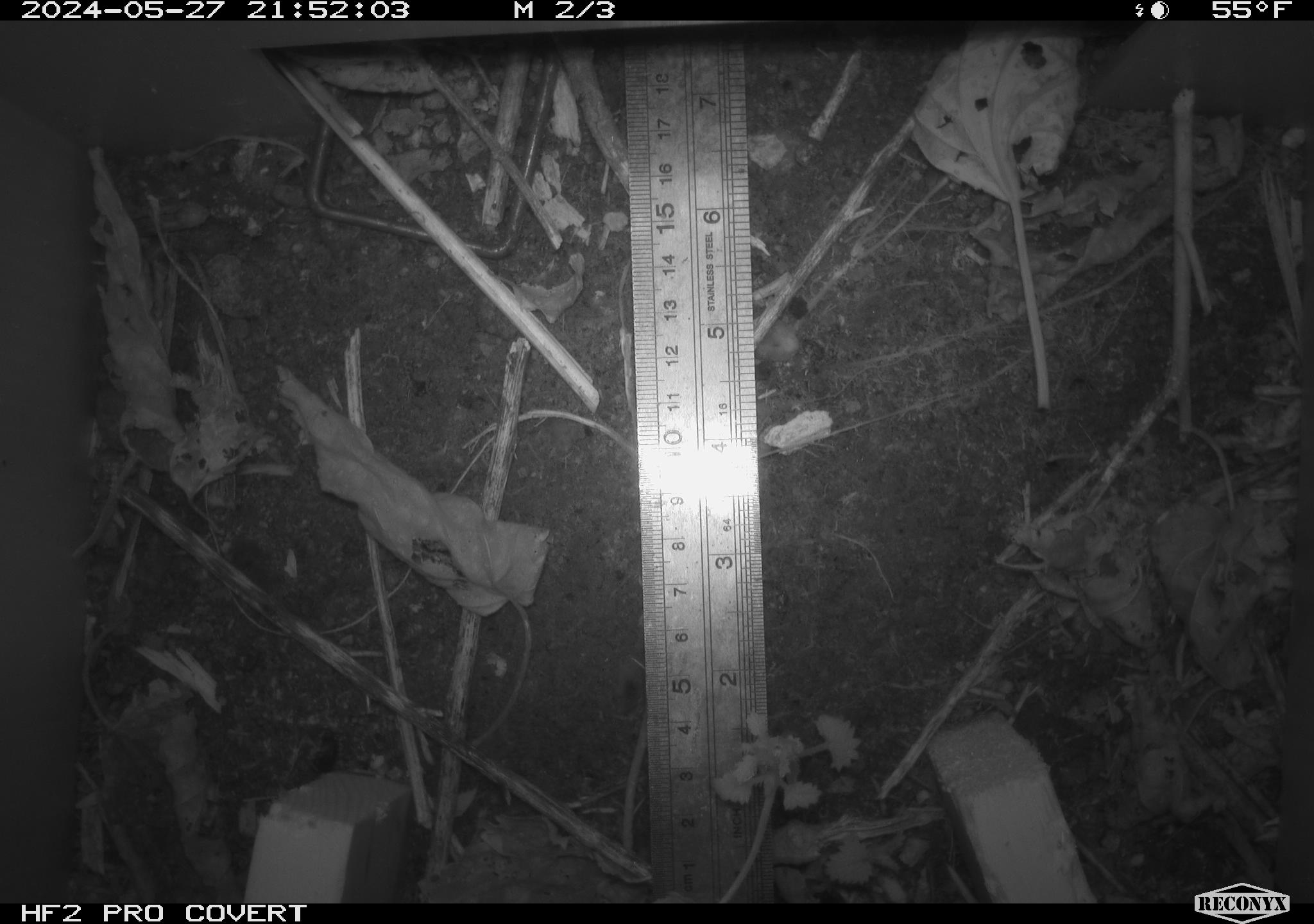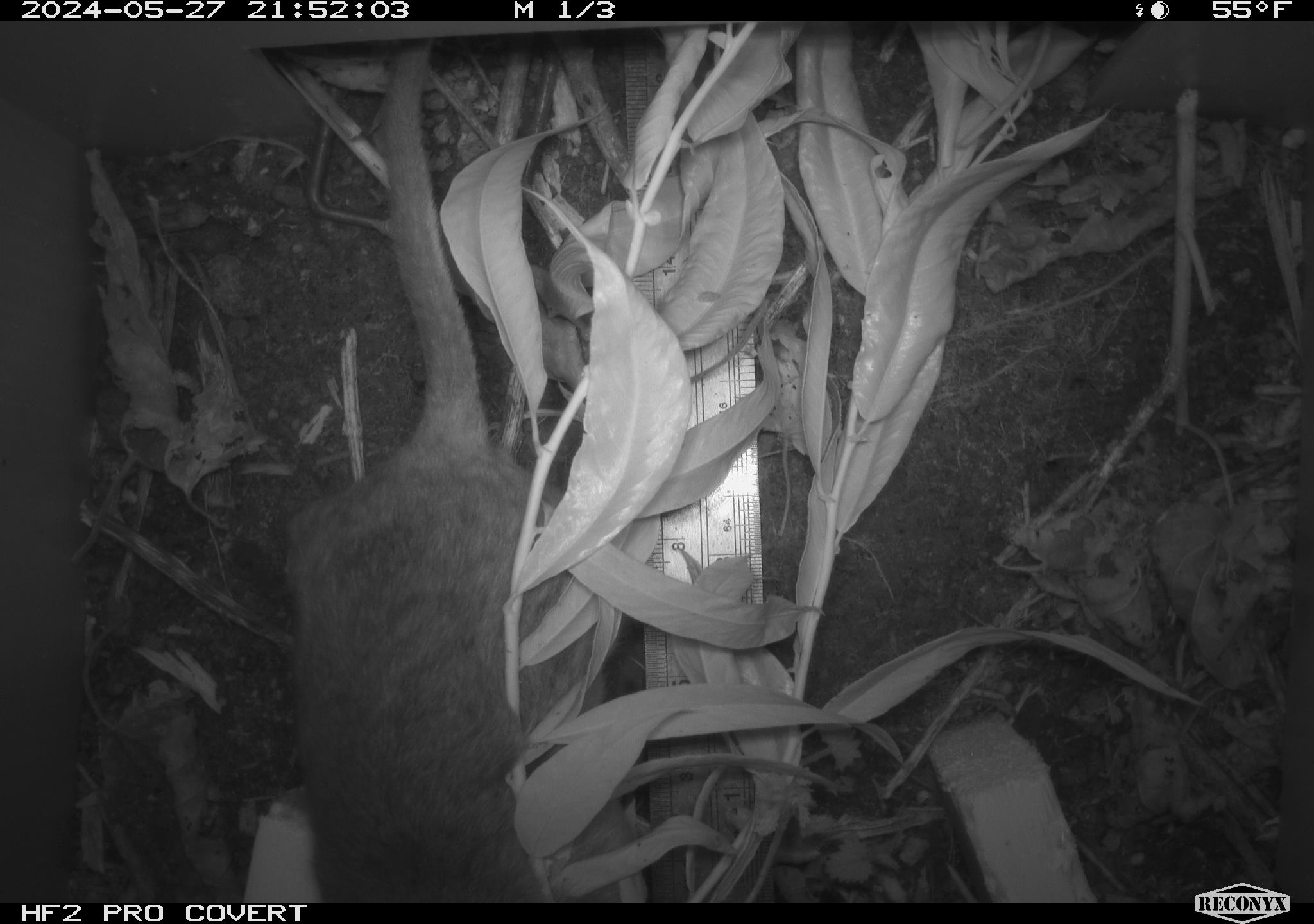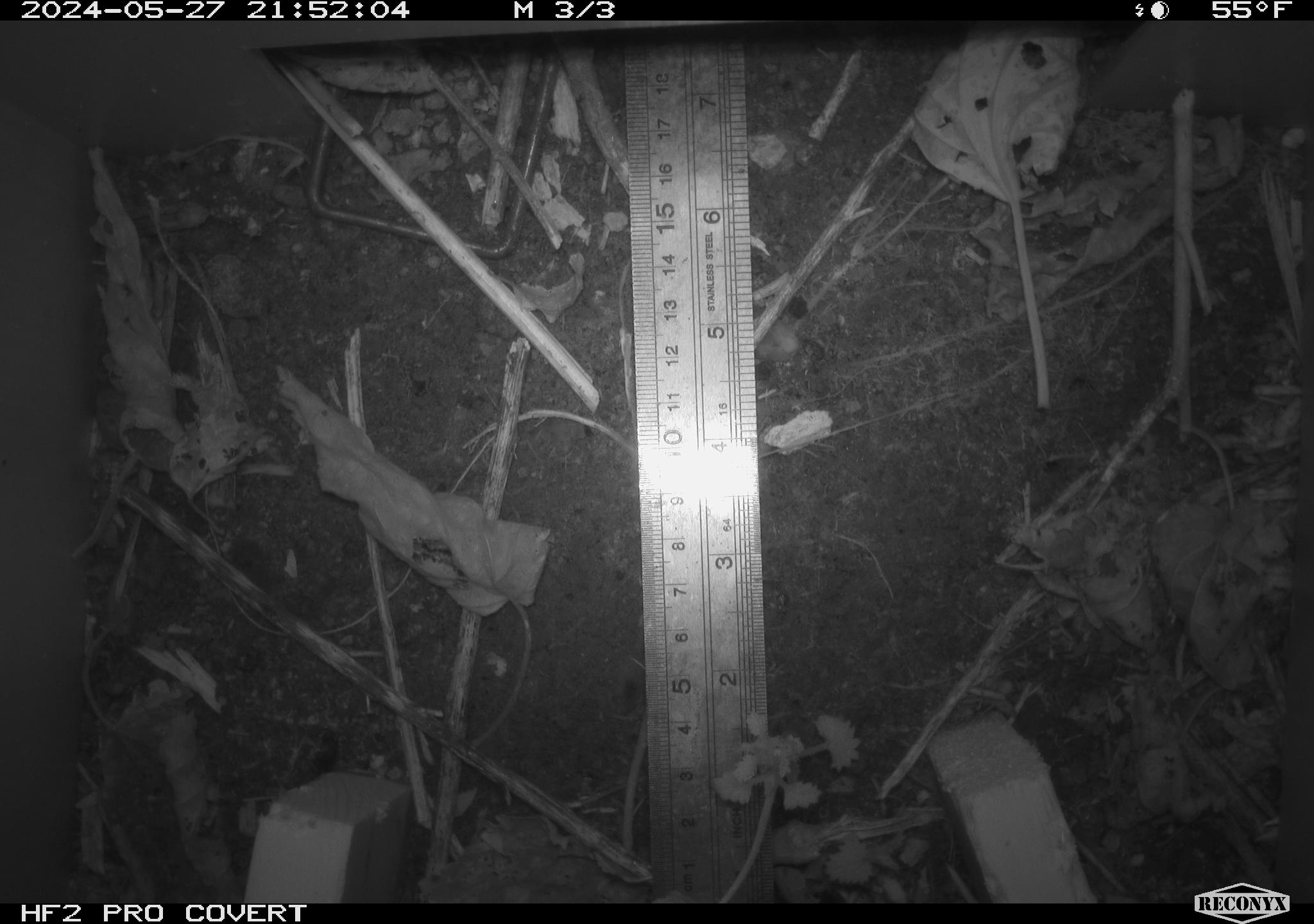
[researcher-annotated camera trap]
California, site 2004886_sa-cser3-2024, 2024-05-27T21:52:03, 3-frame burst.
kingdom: Animalia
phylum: Chordata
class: Mammalia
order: Rodentia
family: Muridae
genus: Rattus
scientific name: Rattus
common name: rat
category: rattus species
Rattus species (rat) (Rattus).